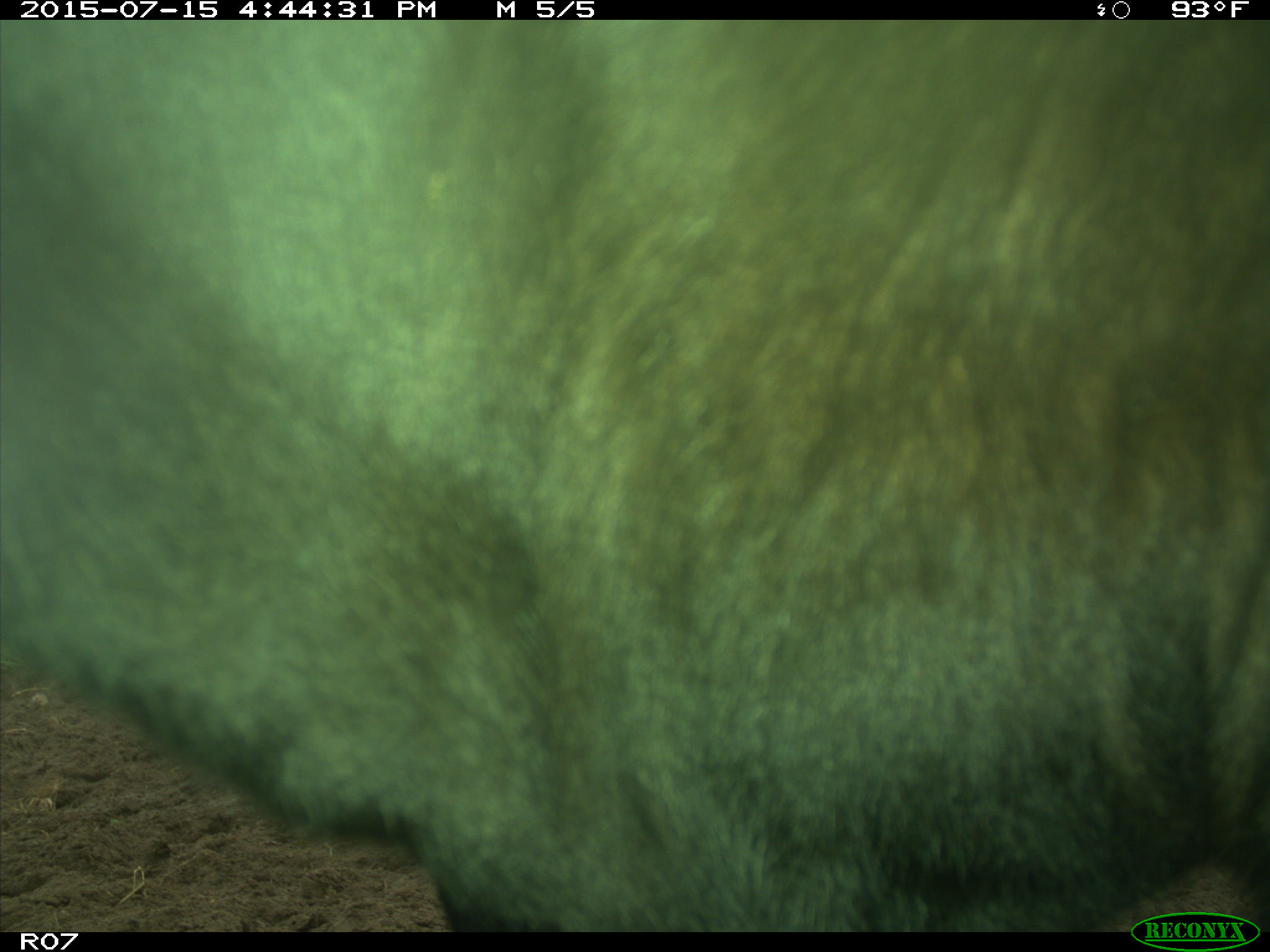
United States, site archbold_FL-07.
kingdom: Animalia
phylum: Chordata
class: Mammalia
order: Artiodactyla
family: Bovidae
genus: Bos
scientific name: Bos taurus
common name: domestic cow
Bos taurus (domestic cow).